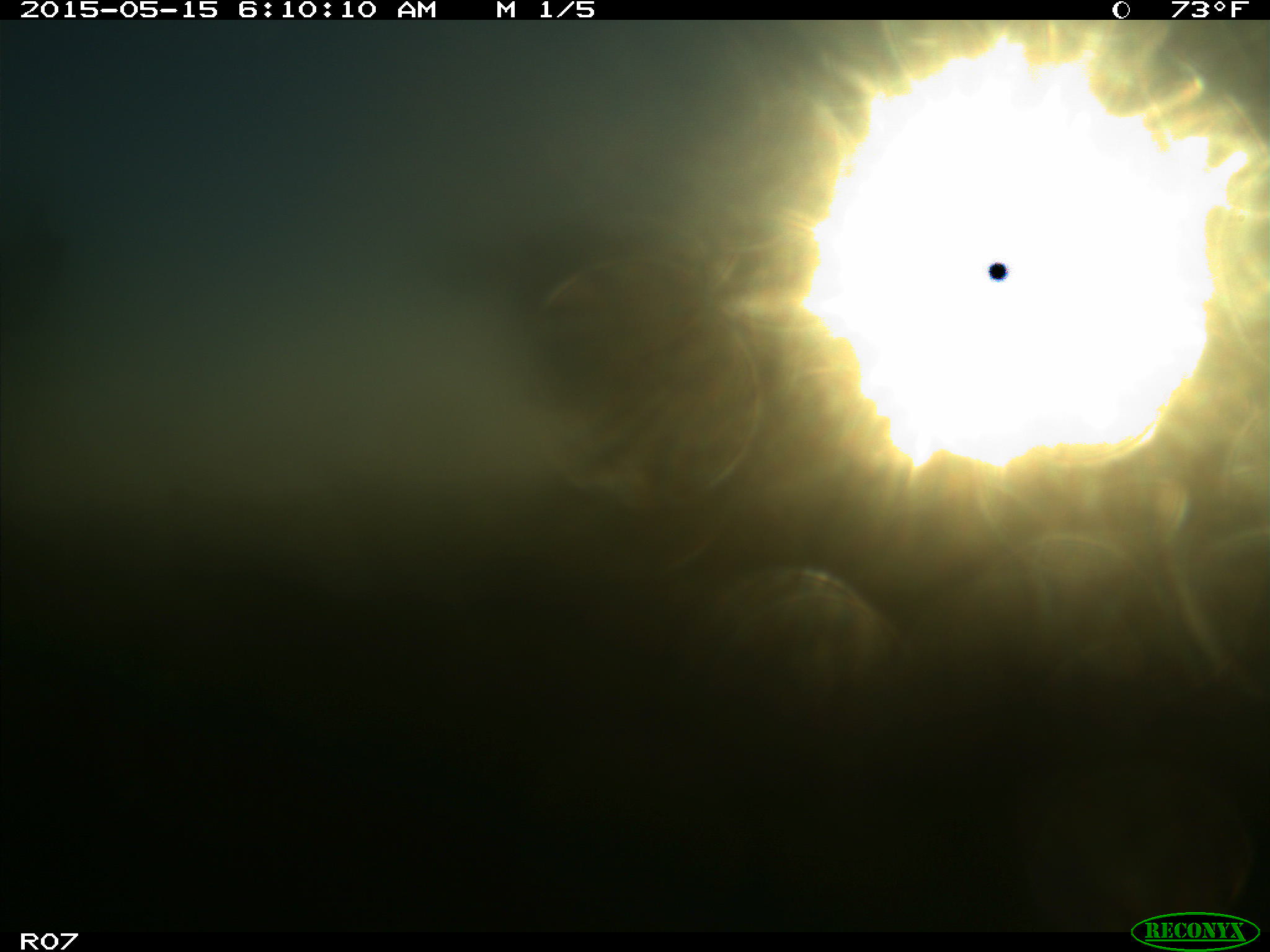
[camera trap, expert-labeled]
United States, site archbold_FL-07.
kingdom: Animalia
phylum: Chordata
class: Mammalia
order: Artiodactyla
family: Bovidae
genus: Bos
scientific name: Bos taurus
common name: domestic cow